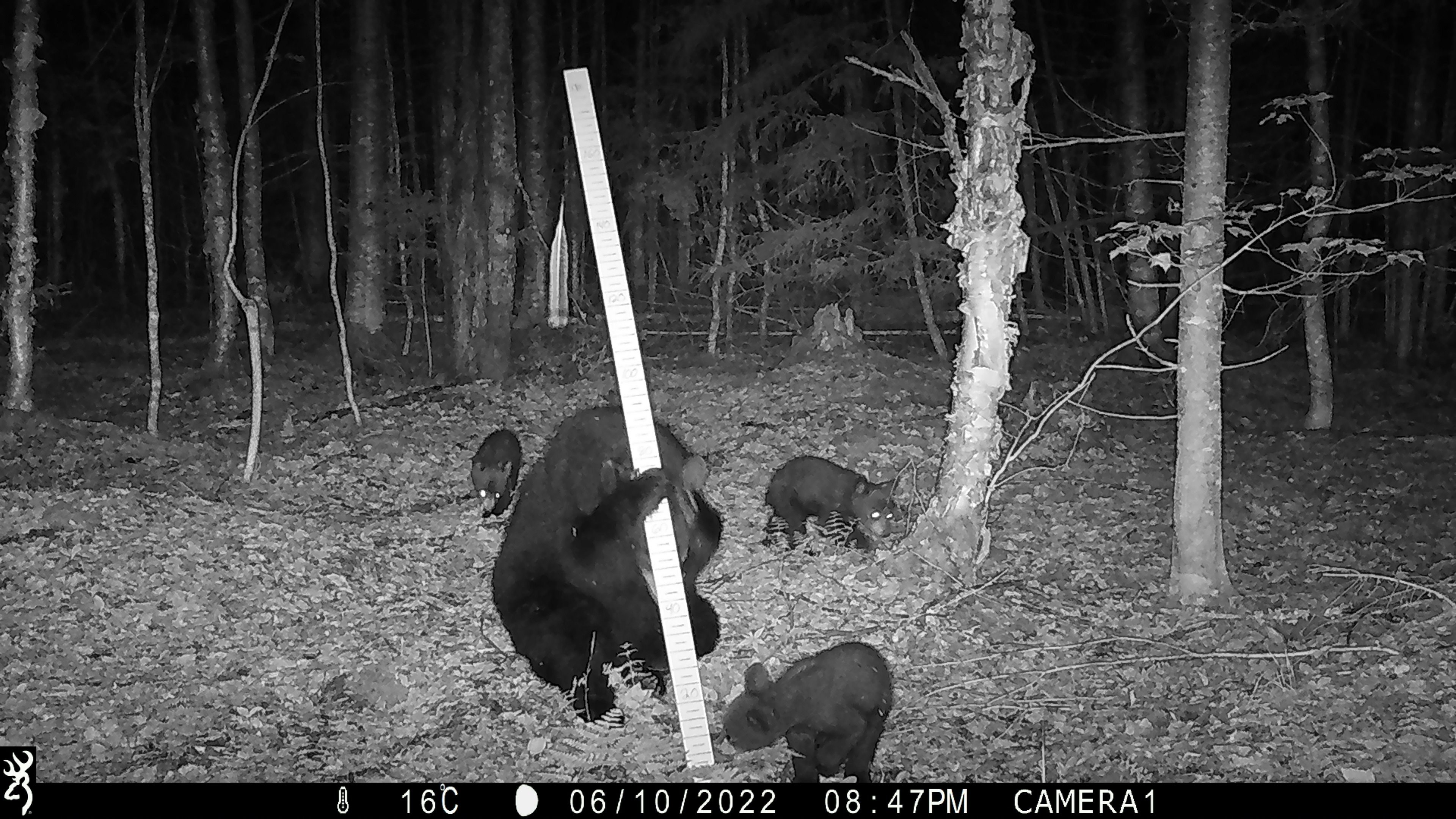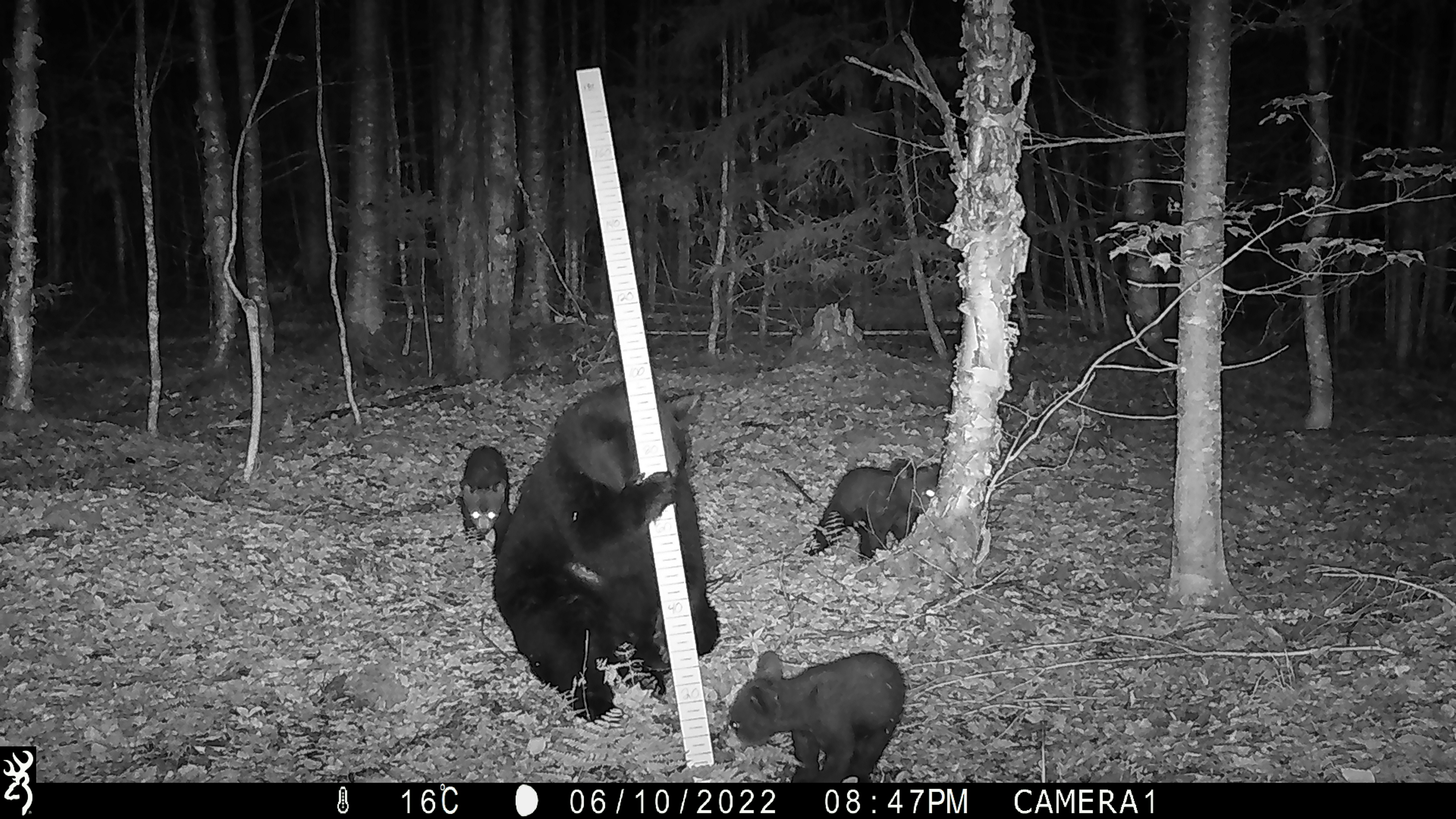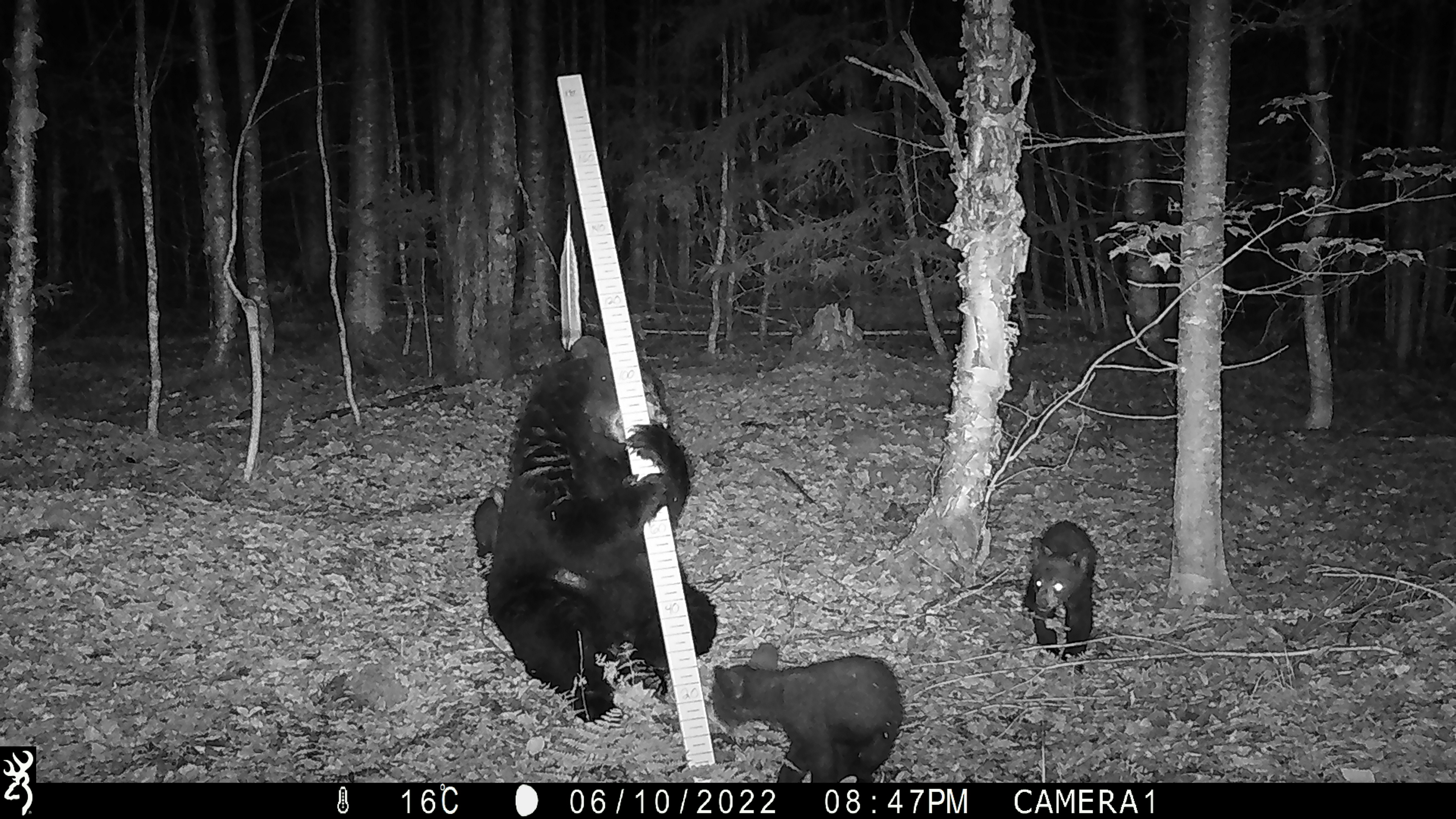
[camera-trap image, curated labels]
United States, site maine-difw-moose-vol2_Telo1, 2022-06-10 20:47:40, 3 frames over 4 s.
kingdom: Animalia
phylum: Chordata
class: Mammalia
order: Carnivora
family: Ursidae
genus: Ursus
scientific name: Ursus americanus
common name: black bear